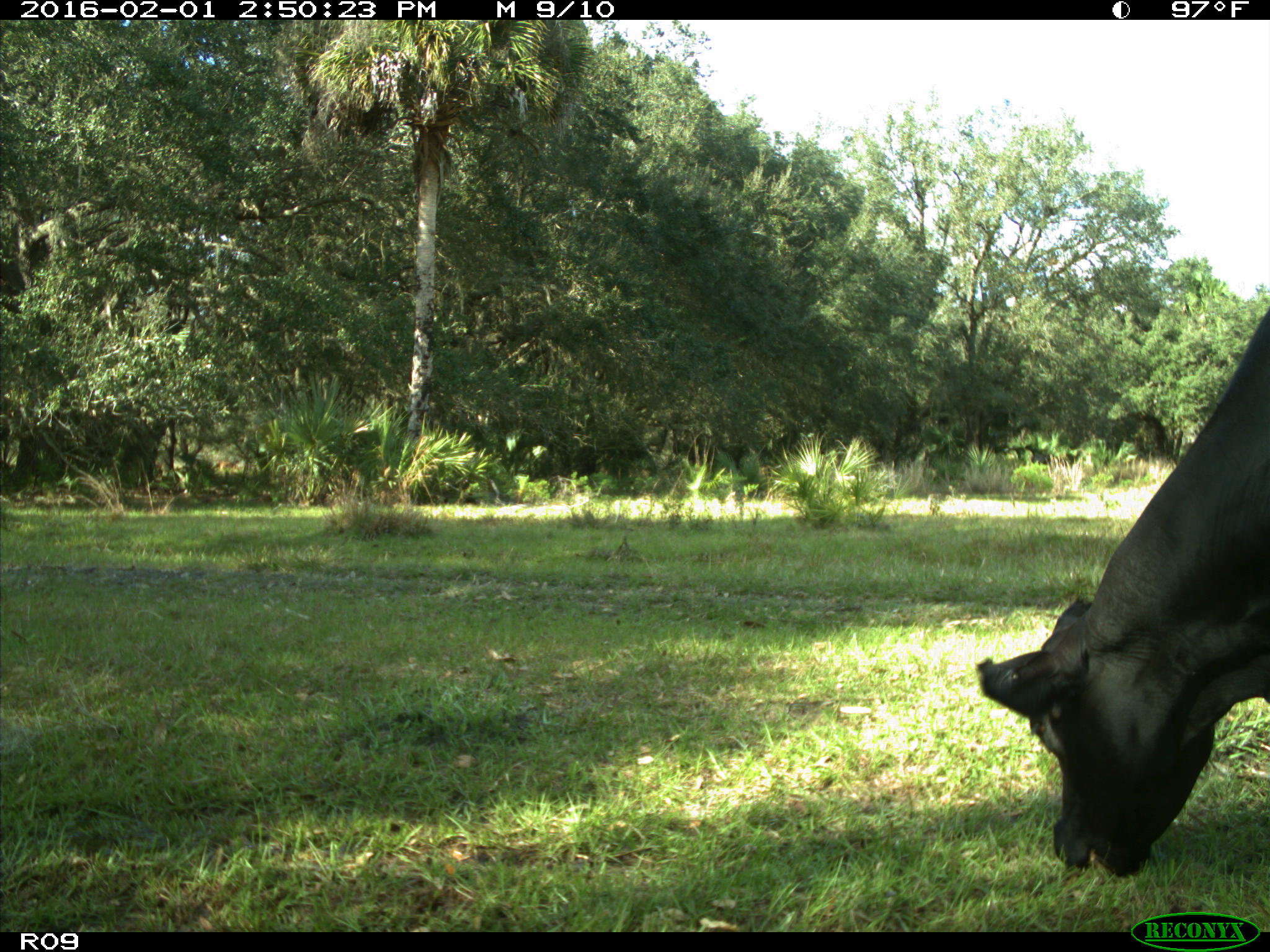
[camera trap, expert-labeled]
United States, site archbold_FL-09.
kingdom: Animalia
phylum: Chordata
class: Mammalia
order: Artiodactyla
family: Bovidae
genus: Bos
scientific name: Bos taurus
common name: domestic cow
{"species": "Bos taurus (domestic cow)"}